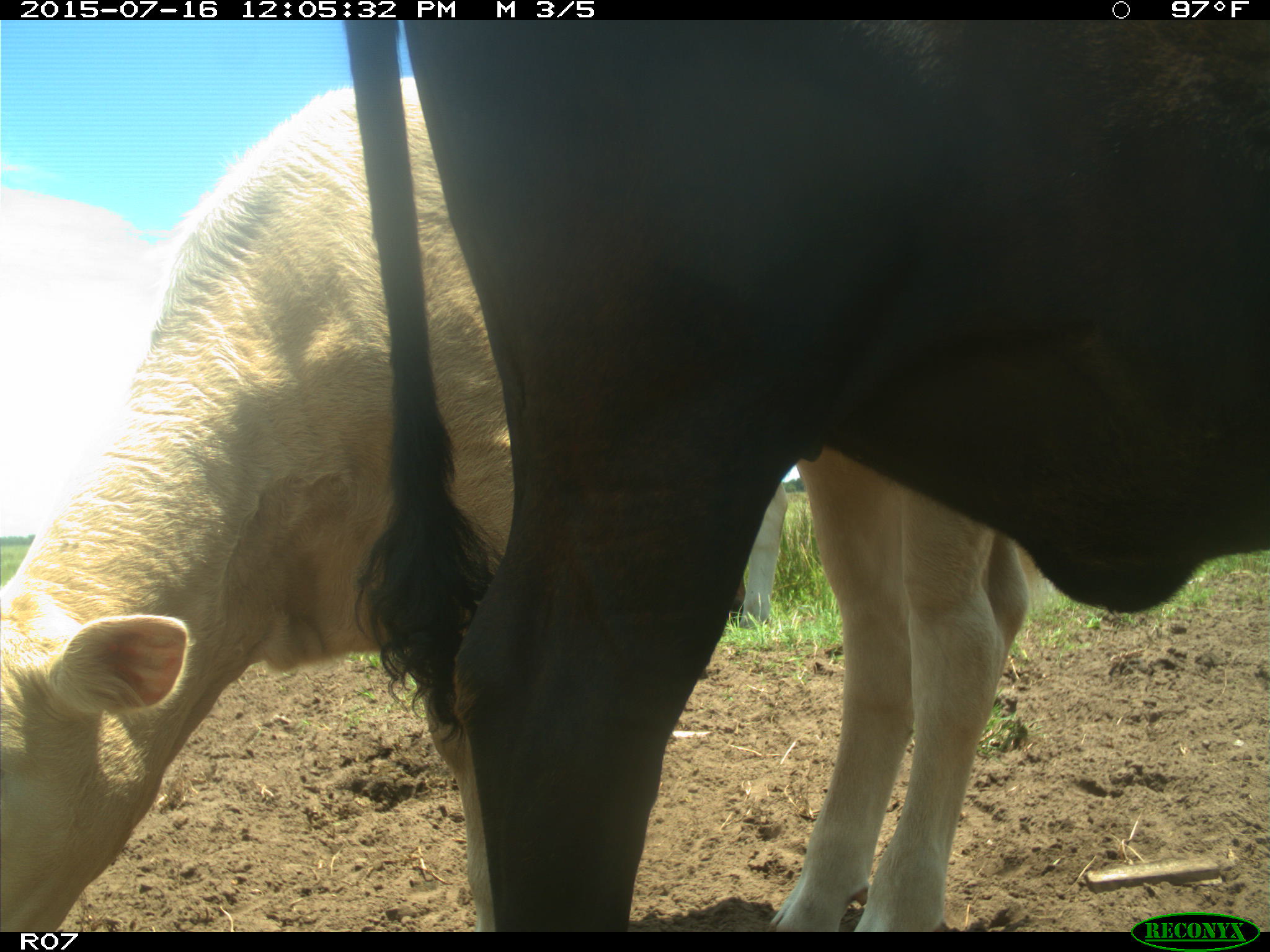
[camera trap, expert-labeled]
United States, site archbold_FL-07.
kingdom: Animalia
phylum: Chordata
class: Mammalia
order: Artiodactyla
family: Bovidae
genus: Bos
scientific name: Bos taurus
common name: domestic cow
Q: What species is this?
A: Bos taurus (domestic cow).